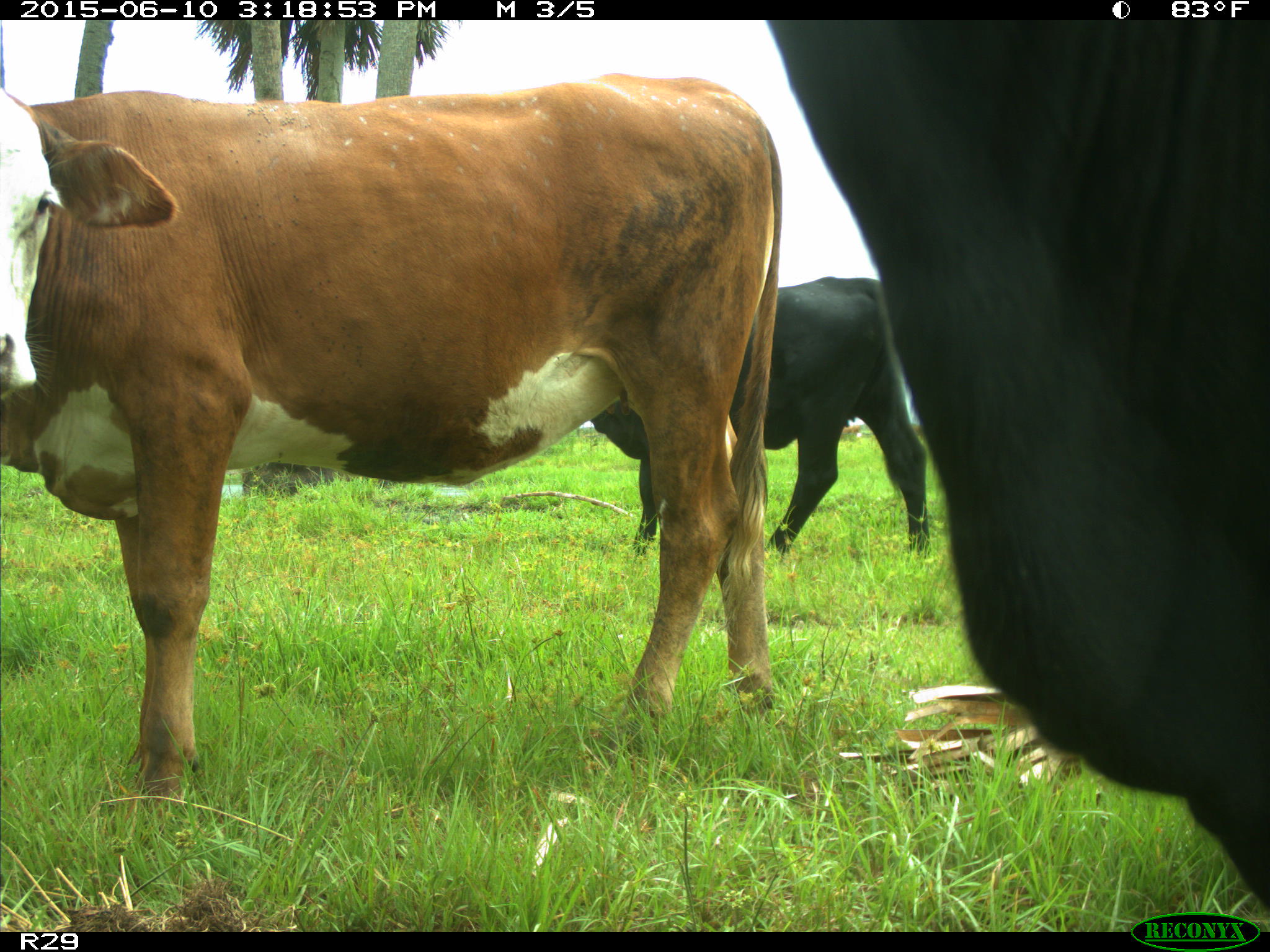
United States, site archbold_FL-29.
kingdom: Animalia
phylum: Chordata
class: Mammalia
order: Artiodactyla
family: Bovidae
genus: Bos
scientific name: Bos taurus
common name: domestic cow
Bos taurus (domestic cow).